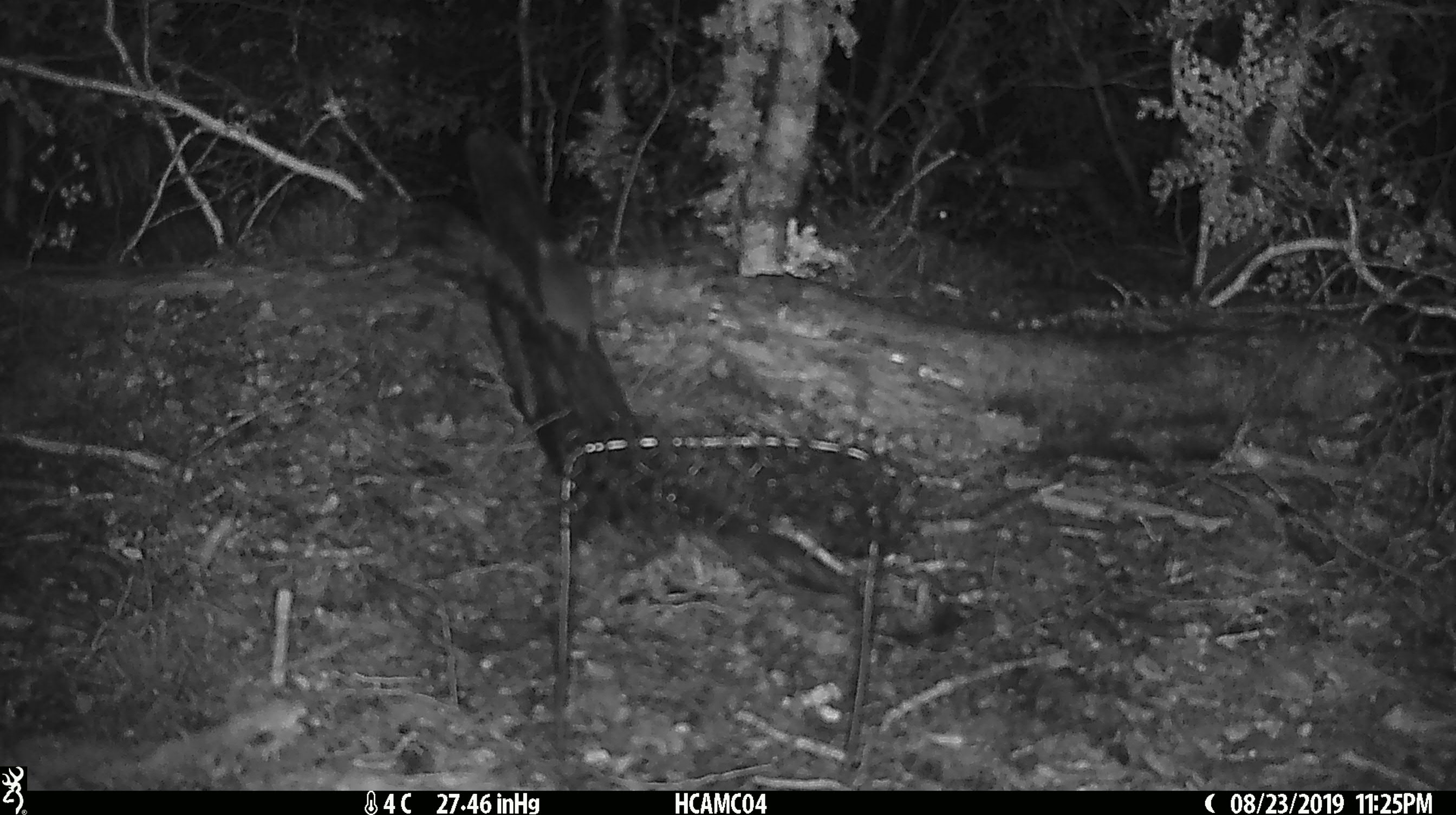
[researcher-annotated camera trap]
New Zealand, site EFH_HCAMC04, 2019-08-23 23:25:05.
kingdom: Animalia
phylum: Chordata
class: Mammalia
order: Rodentia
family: Muridae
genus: Mus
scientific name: Mus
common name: mouse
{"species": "mouse (Mus)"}